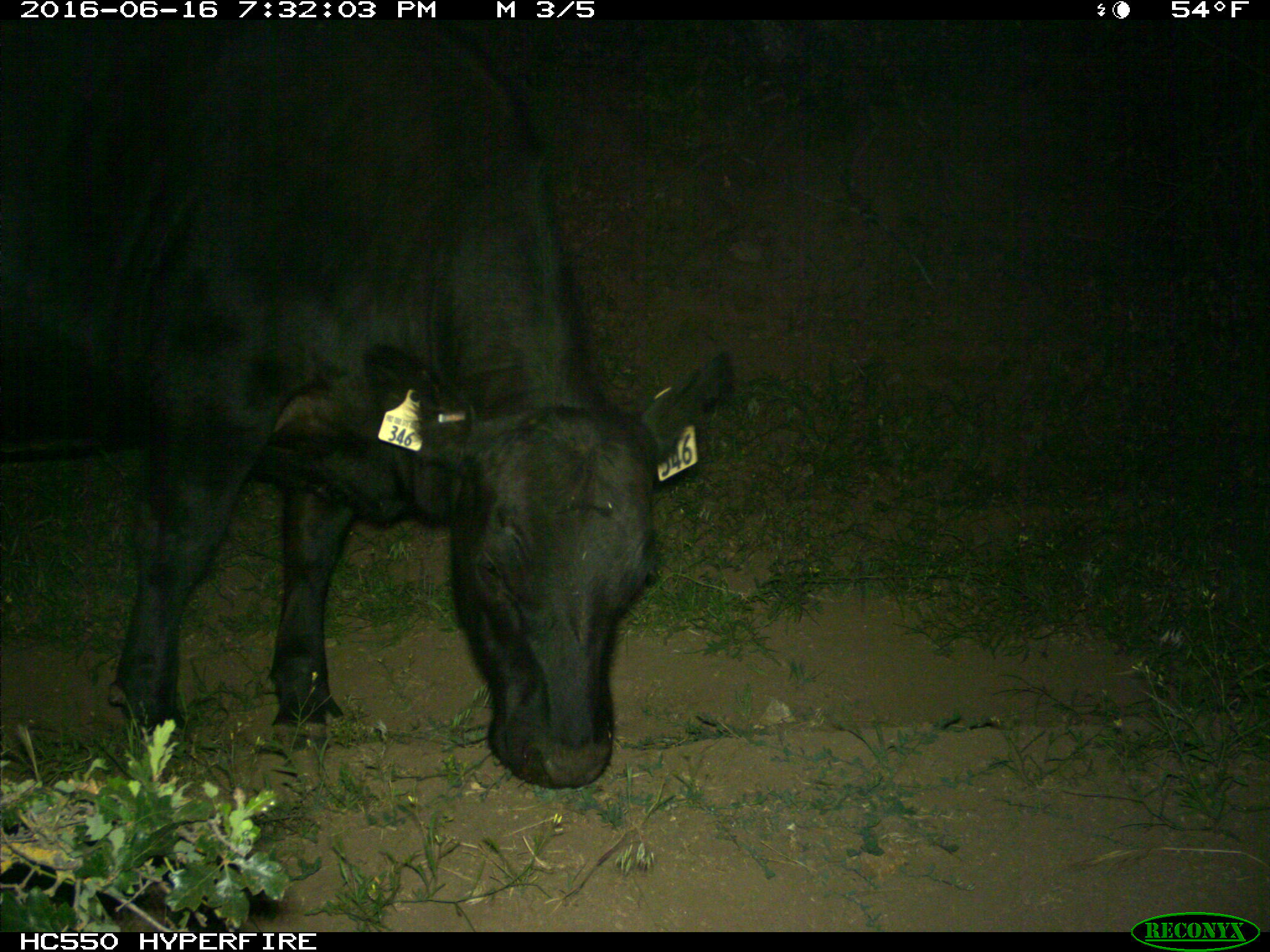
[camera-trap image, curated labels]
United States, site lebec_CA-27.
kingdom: Animalia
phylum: Chordata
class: Mammalia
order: Artiodactyla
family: Bovidae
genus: Bos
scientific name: Bos taurus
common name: domestic cow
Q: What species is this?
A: Bos taurus (domestic cow).